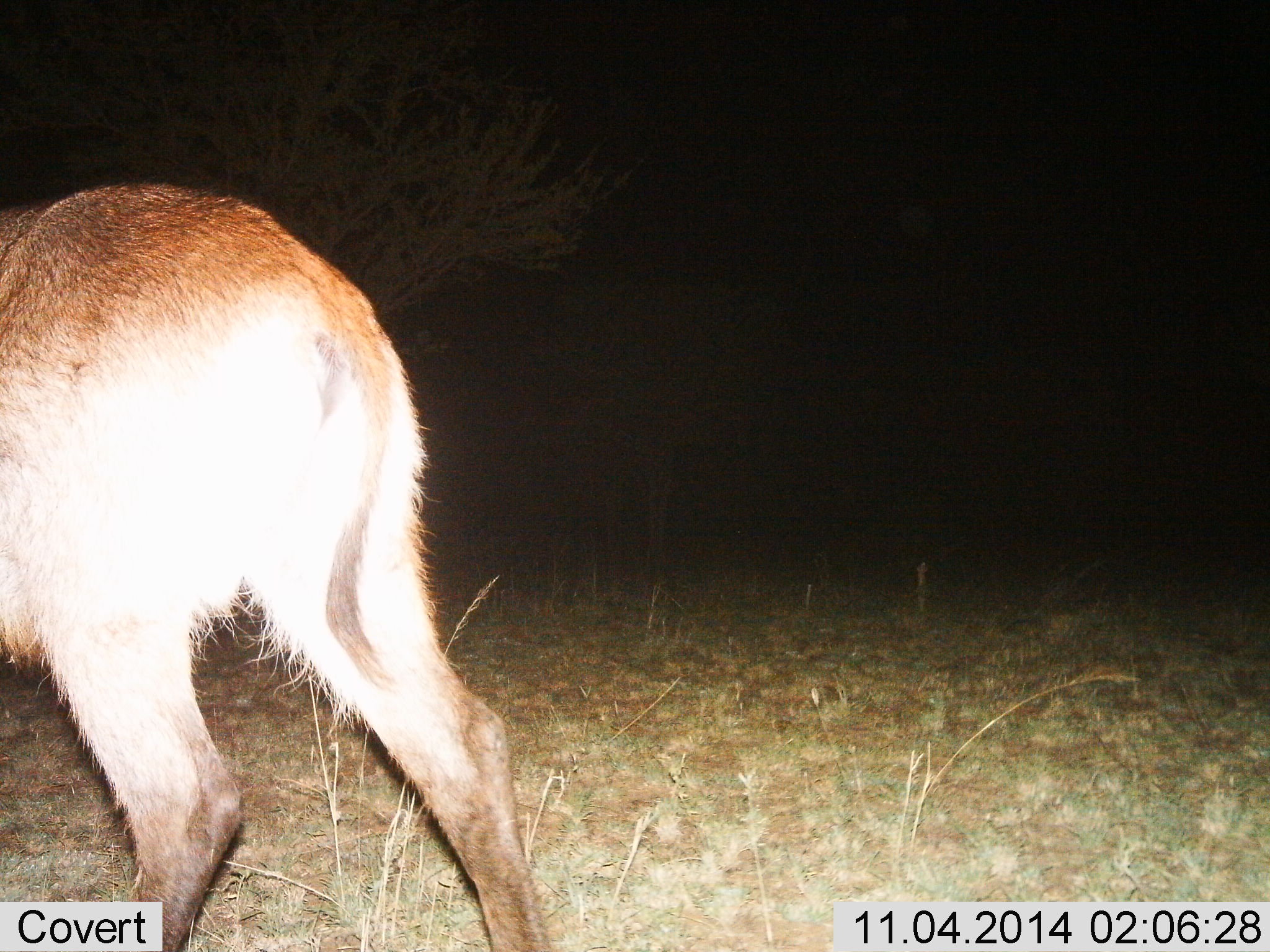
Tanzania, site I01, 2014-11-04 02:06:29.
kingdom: Animalia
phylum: Chordata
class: Mammalia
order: Artiodactyla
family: Bovidae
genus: Kobus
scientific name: Kobus ellipsiprymnus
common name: waterbuck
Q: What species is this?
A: Waterbuck (Kobus ellipsiprymnus).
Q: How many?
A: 1.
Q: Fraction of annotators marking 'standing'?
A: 43%.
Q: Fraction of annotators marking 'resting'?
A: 0%.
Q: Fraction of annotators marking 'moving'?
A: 57%.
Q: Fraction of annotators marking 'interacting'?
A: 0%.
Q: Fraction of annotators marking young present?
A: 0%.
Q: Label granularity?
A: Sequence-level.